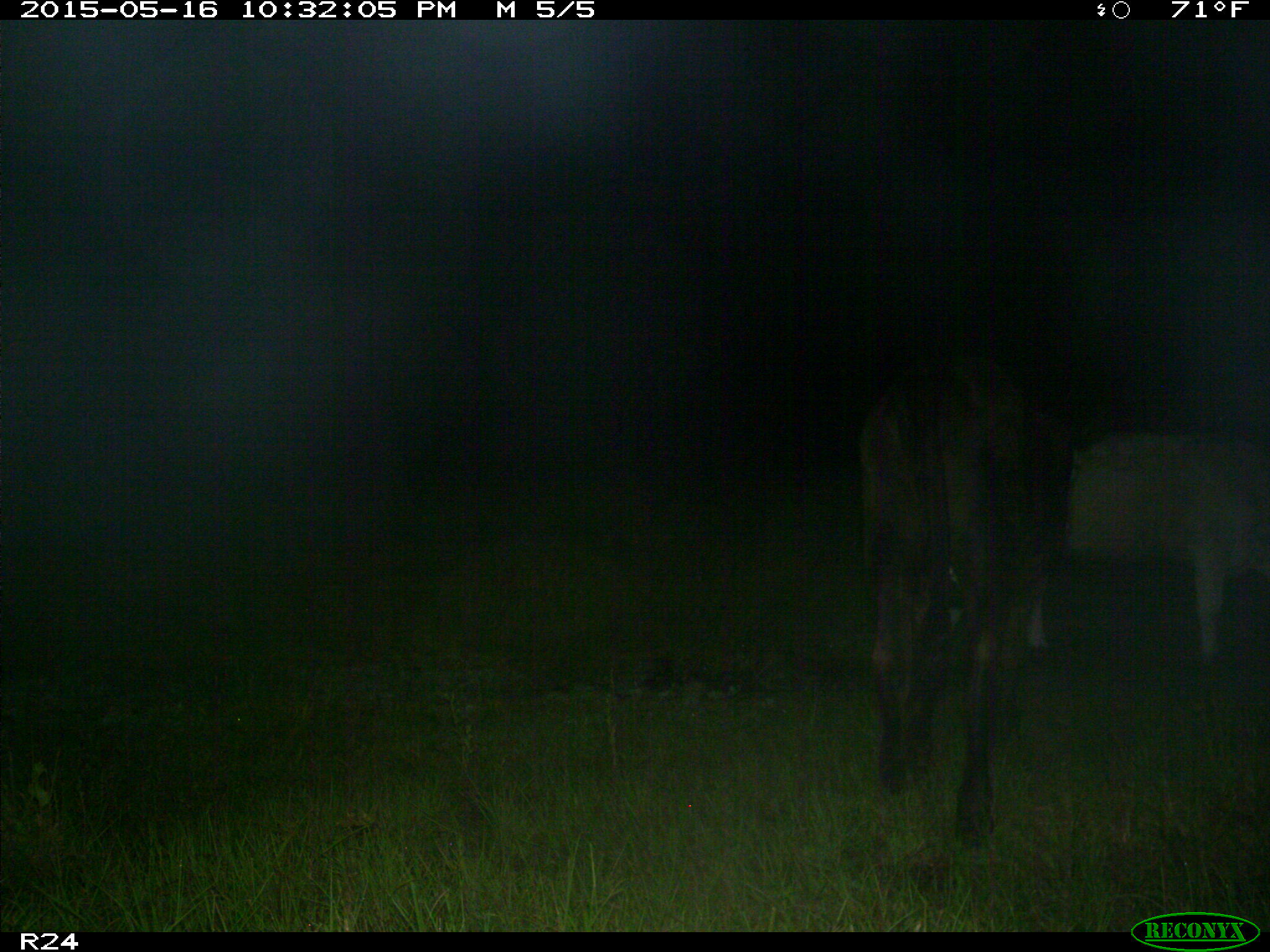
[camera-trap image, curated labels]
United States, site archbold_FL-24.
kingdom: Animalia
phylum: Chordata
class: Mammalia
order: Artiodactyla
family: Bovidae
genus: Bos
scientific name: Bos taurus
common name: domestic cow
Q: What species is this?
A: Bos taurus (domestic cow).